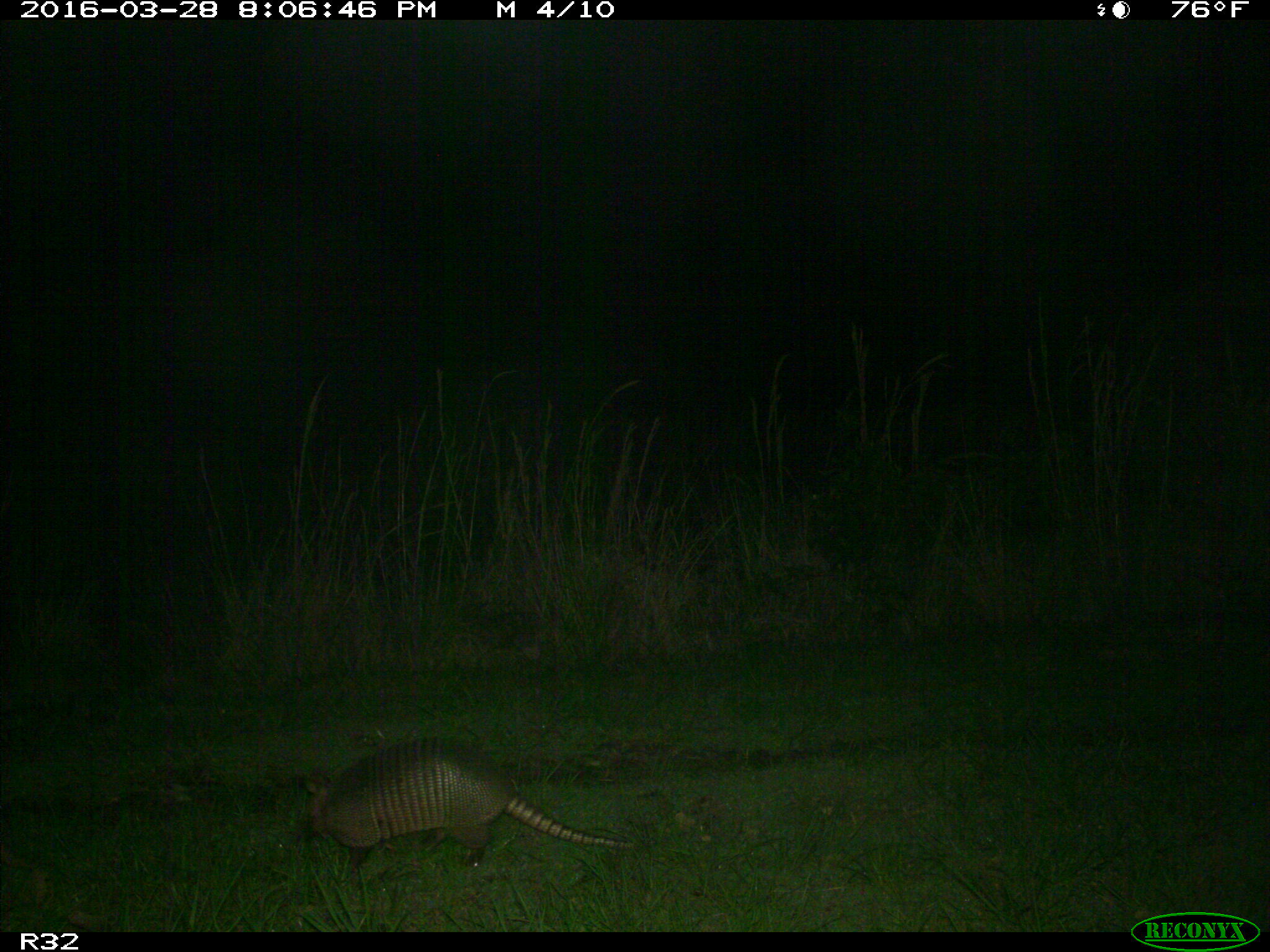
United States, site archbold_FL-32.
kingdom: Animalia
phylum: Chordata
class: Mammalia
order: Cingulata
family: Dasypodidae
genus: Dasypus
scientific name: Dasypus novemcinctus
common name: nine-banded armadillo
Dasypus novemcinctus (nine-banded armadillo).